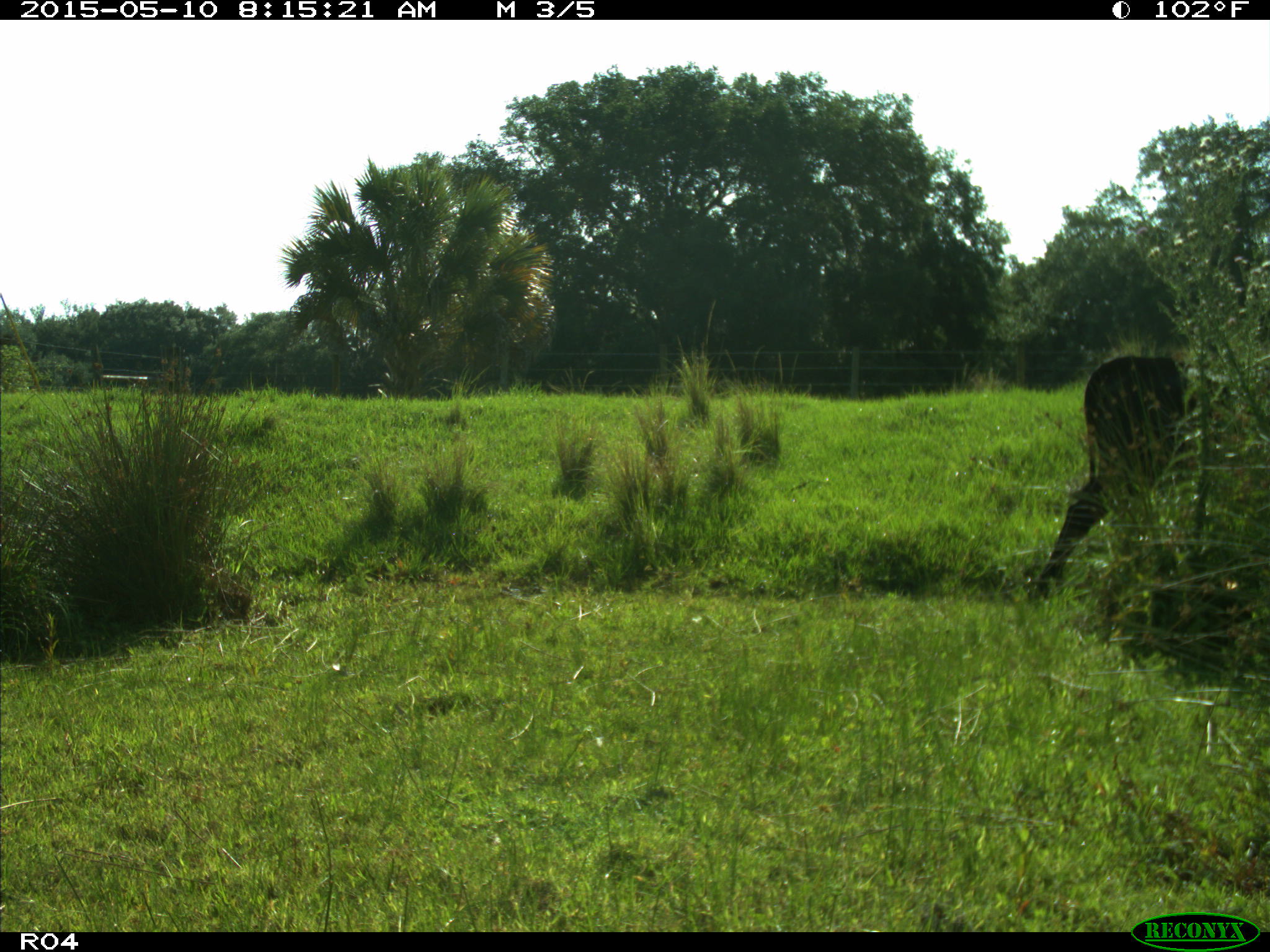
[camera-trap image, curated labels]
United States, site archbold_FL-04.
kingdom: Animalia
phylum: Chordata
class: Mammalia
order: Artiodactyla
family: Bovidae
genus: Bos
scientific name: Bos taurus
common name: domestic cow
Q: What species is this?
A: Bos taurus (domestic cow).